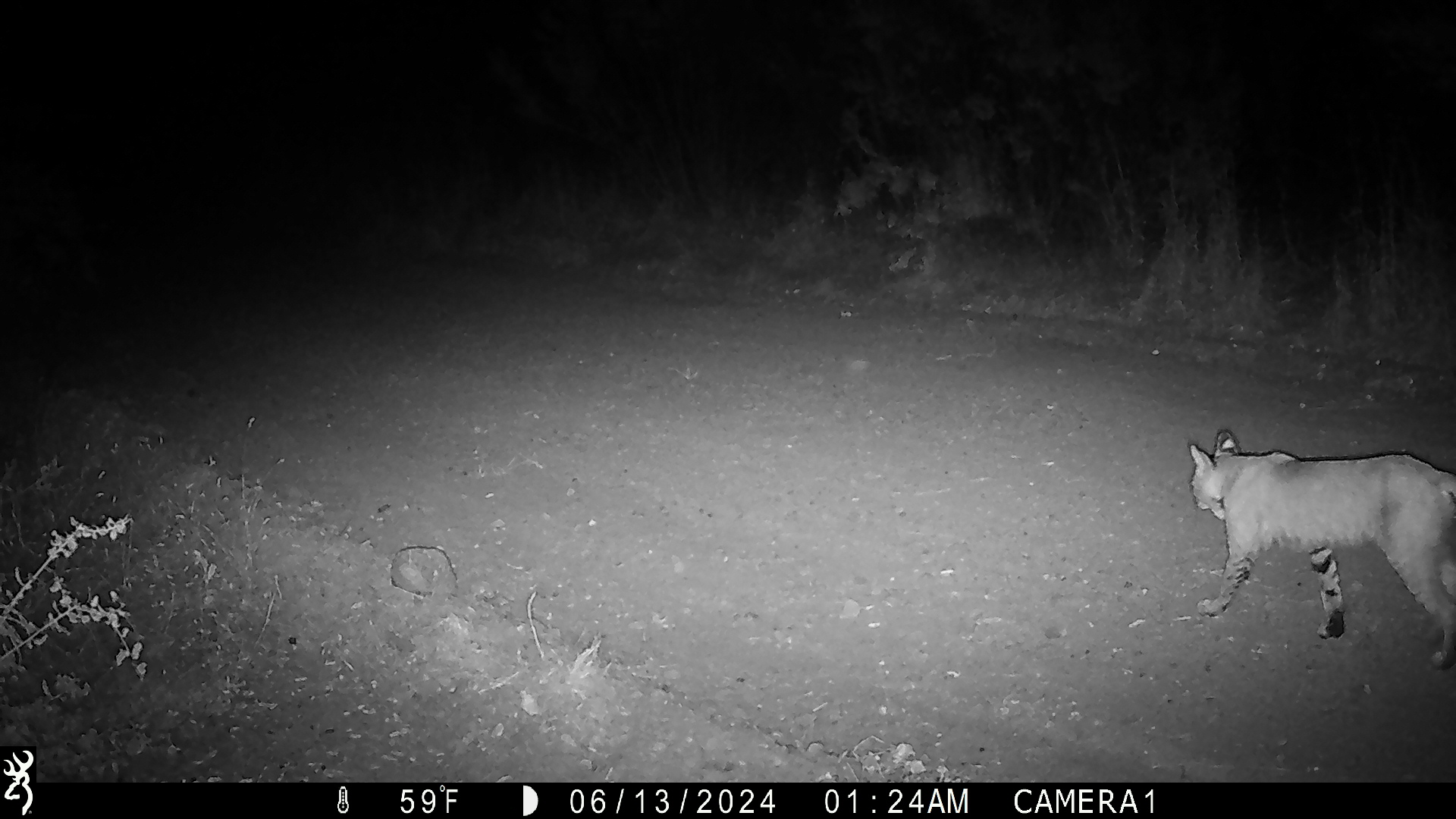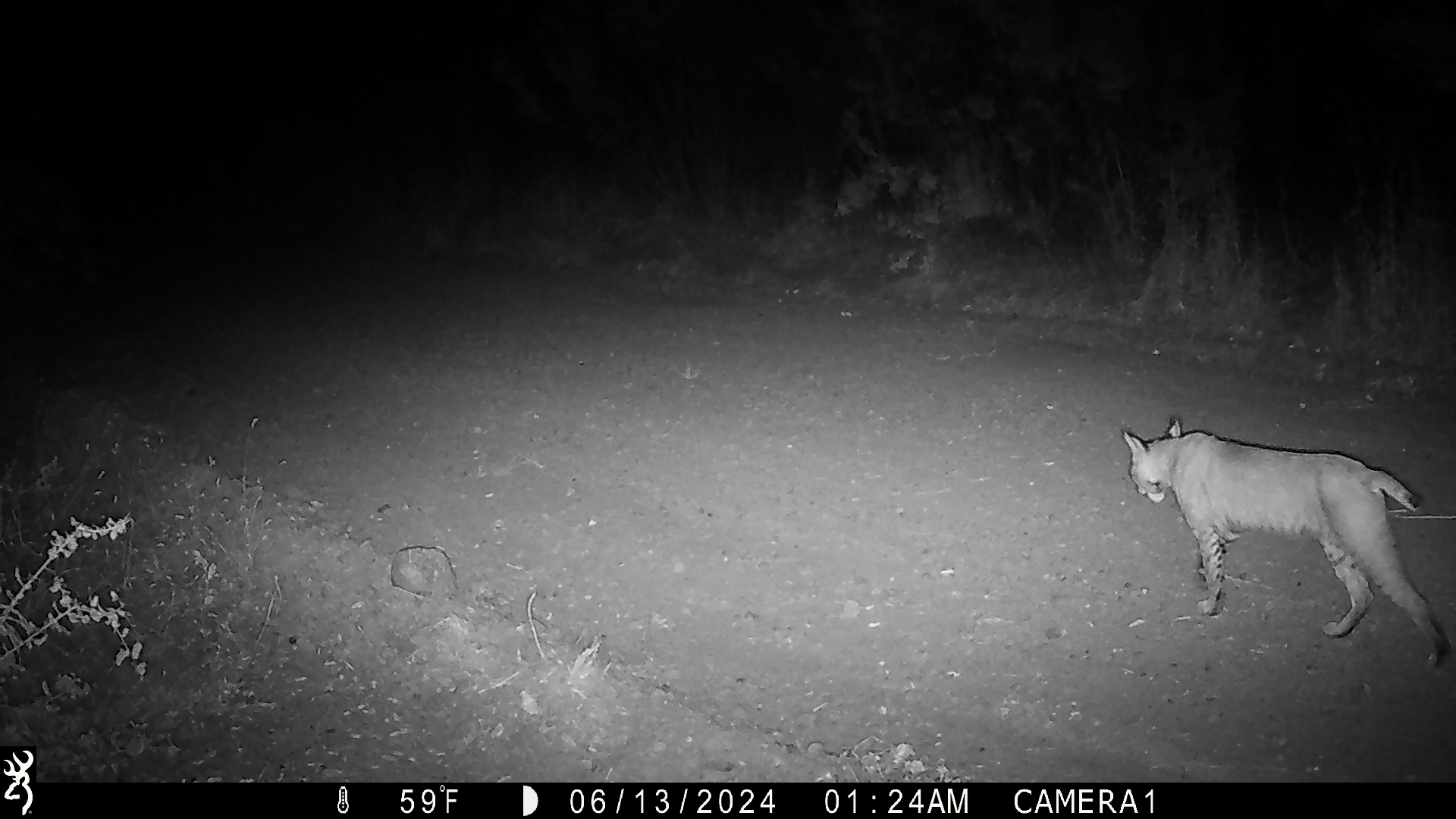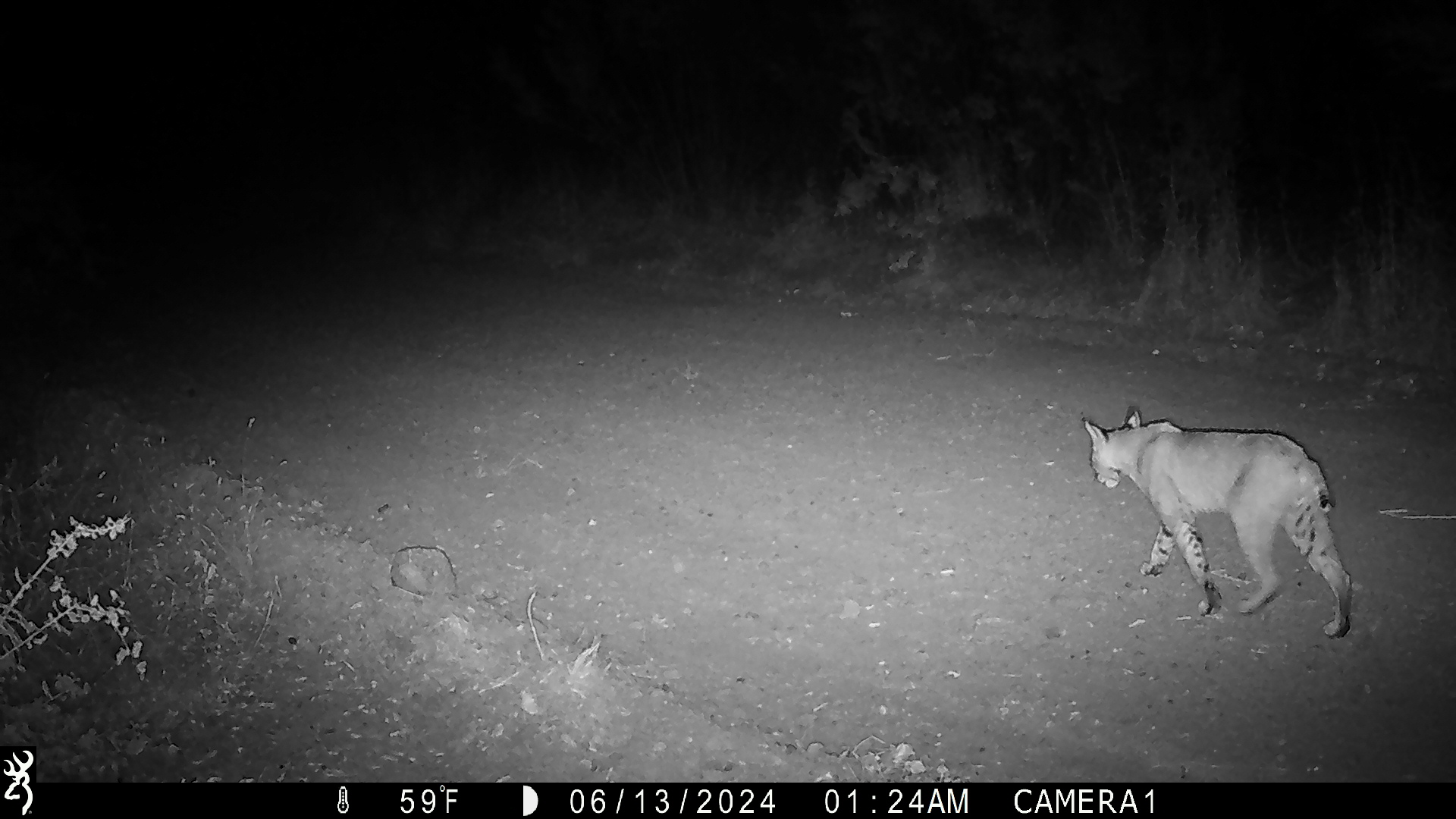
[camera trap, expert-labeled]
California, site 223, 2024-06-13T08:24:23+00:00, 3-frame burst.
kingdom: Animalia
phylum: Chordata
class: Mammalia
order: Carnivora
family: Felidae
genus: Lynx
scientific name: Lynx rufus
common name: bobcat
Bobcat (Lynx rufus).